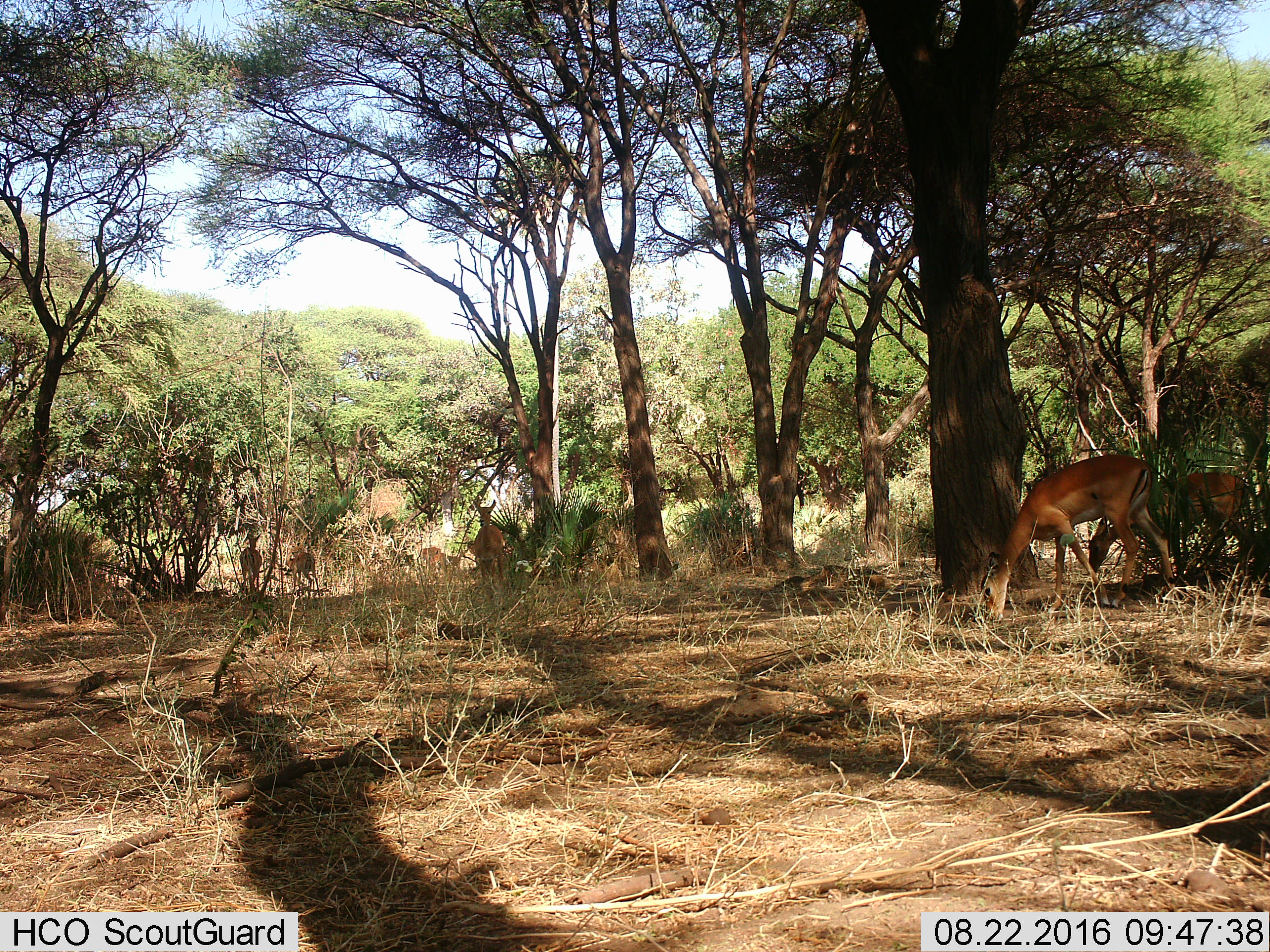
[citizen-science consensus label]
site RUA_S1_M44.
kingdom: Animalia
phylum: Chordata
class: Mammalia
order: Artiodactyla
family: Bovidae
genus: Aepyceros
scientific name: Aepyceros melampus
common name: impala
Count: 6.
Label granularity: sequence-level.